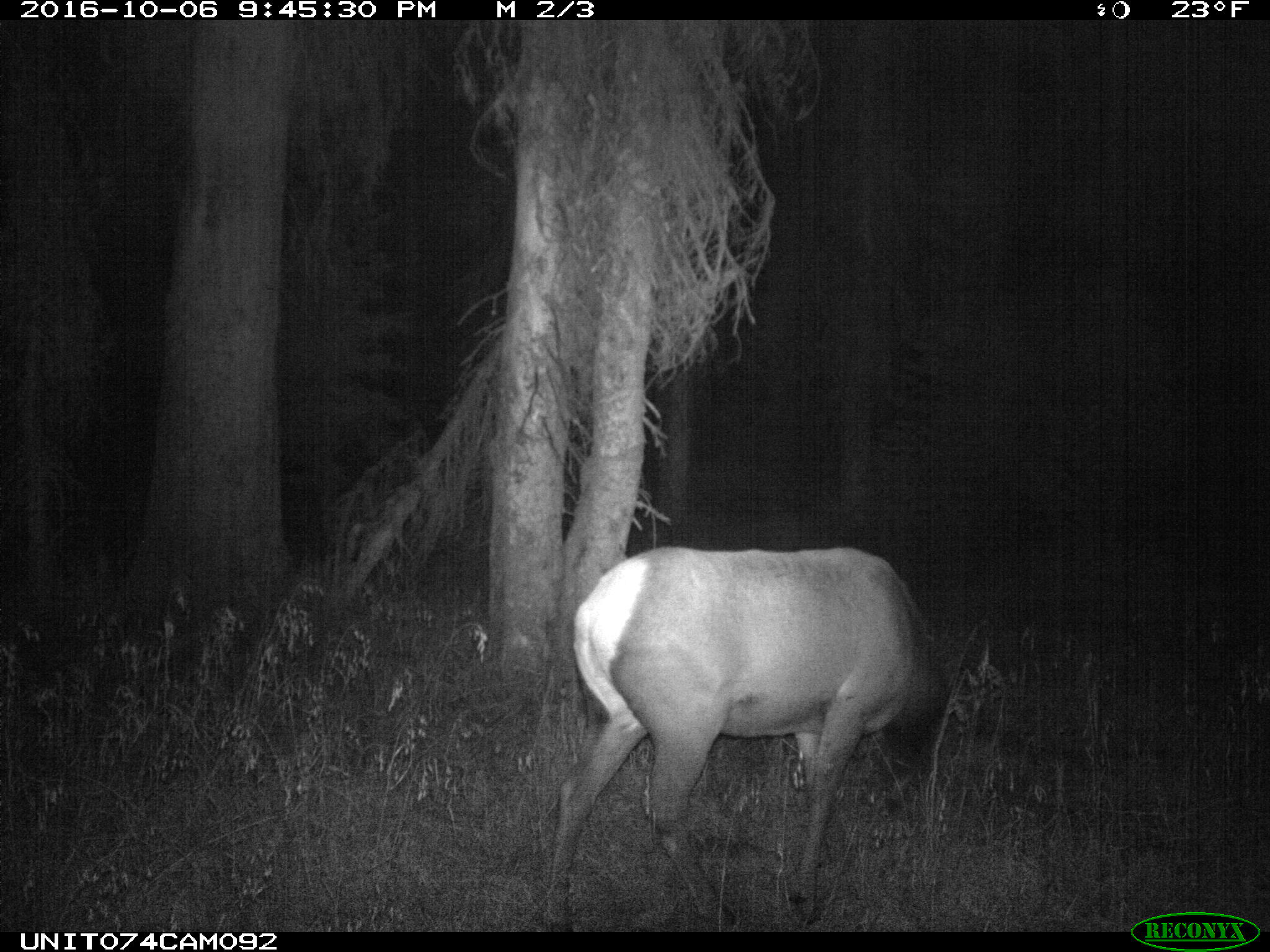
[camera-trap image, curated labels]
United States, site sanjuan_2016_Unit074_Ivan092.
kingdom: Animalia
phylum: Chordata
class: Mammalia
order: Artiodactyla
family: Cervidae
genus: Cervus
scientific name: Cervus elaphus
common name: red deer